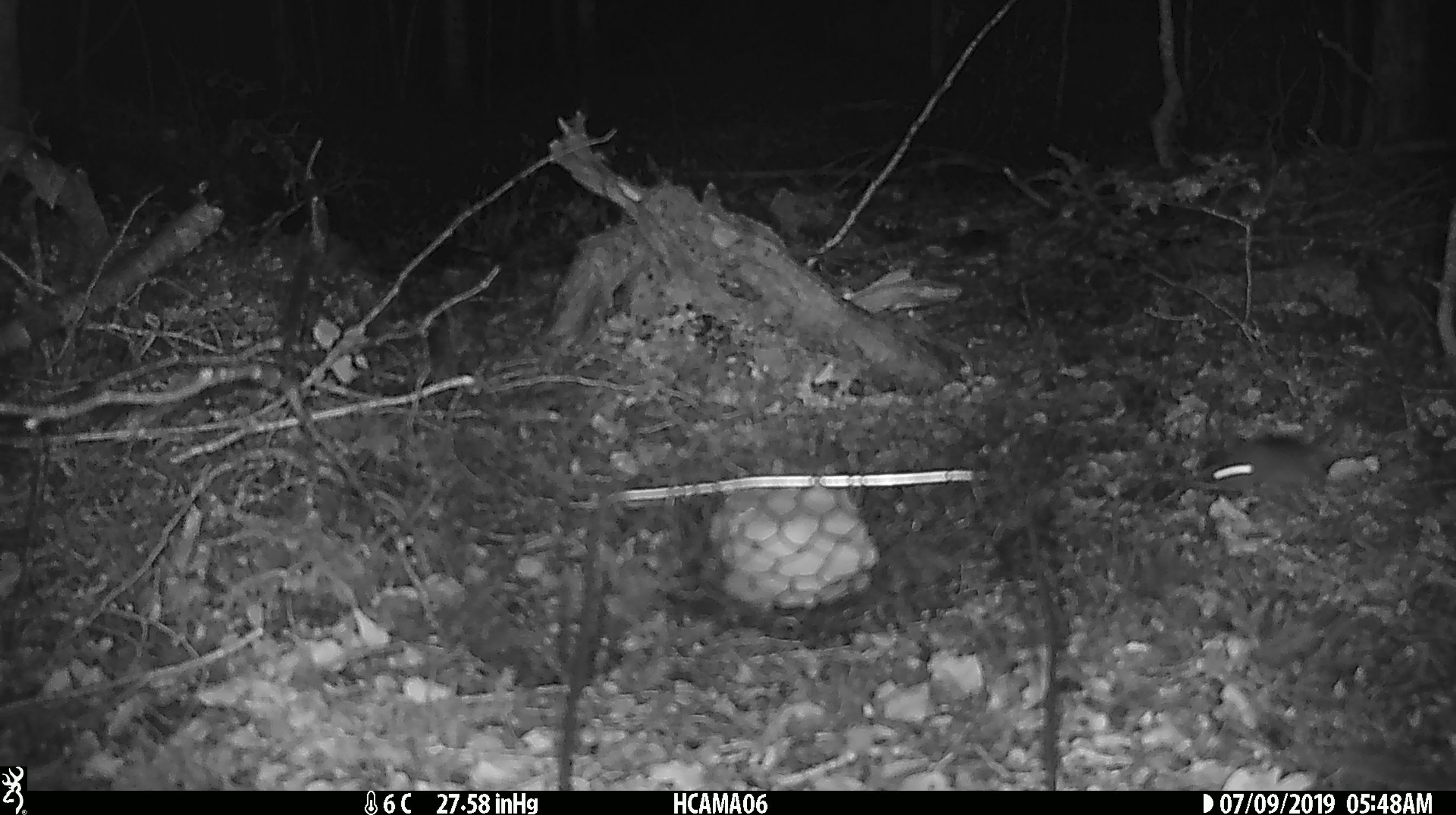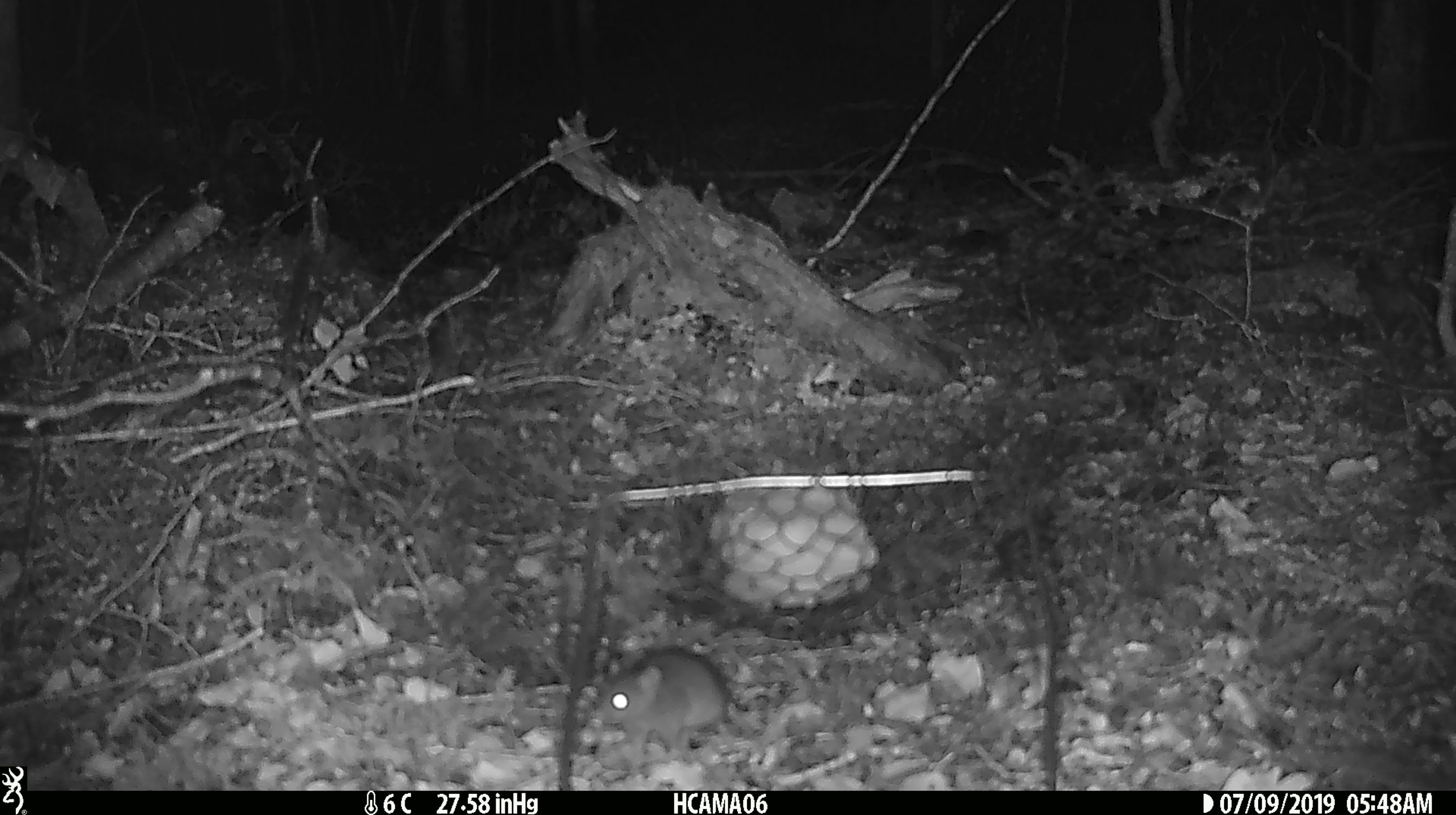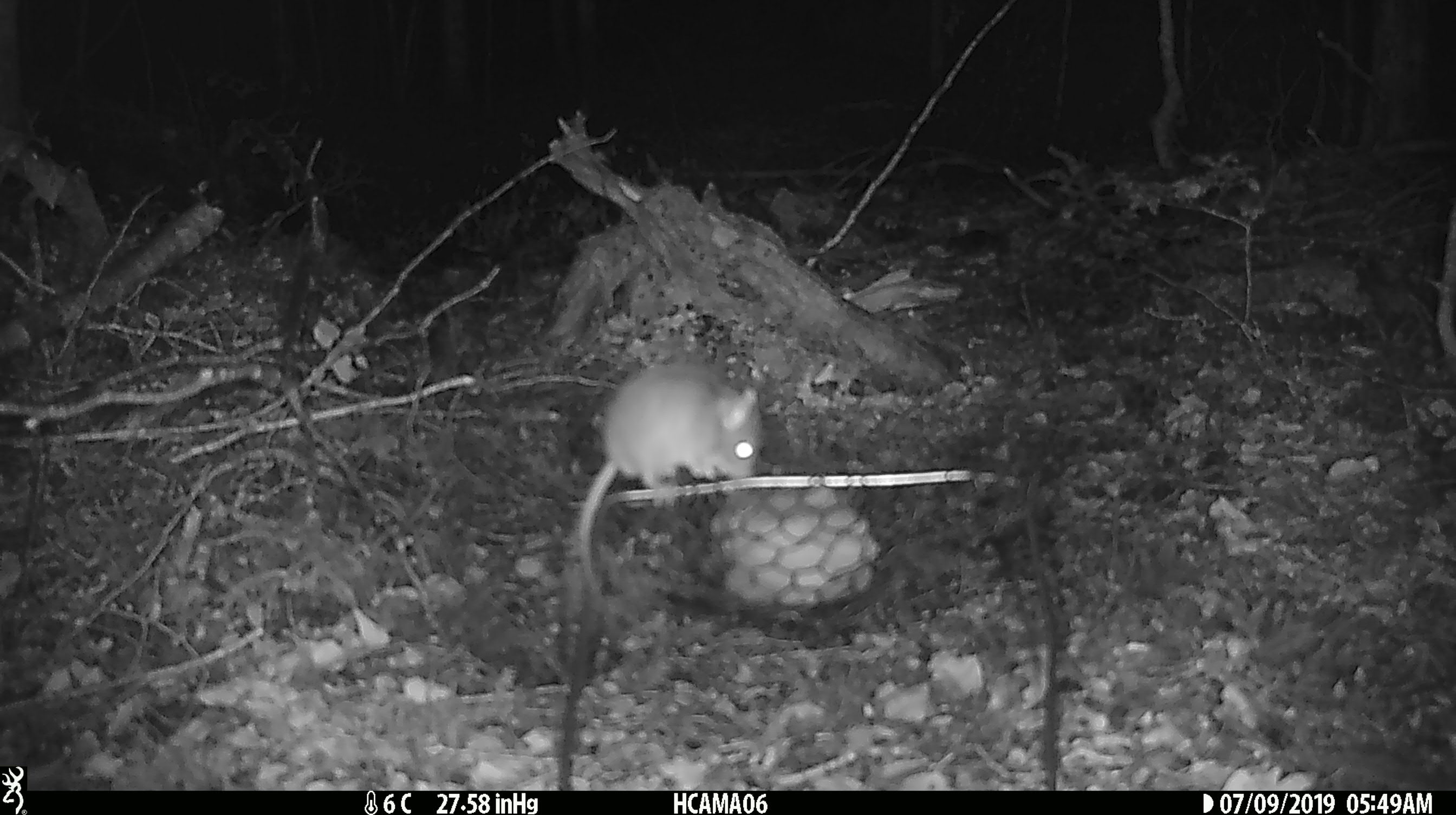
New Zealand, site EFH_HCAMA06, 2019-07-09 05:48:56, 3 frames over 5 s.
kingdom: Animalia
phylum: Chordata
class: Mammalia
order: Rodentia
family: Muridae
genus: Mus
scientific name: Mus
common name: mouse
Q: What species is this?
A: Mouse (Mus).